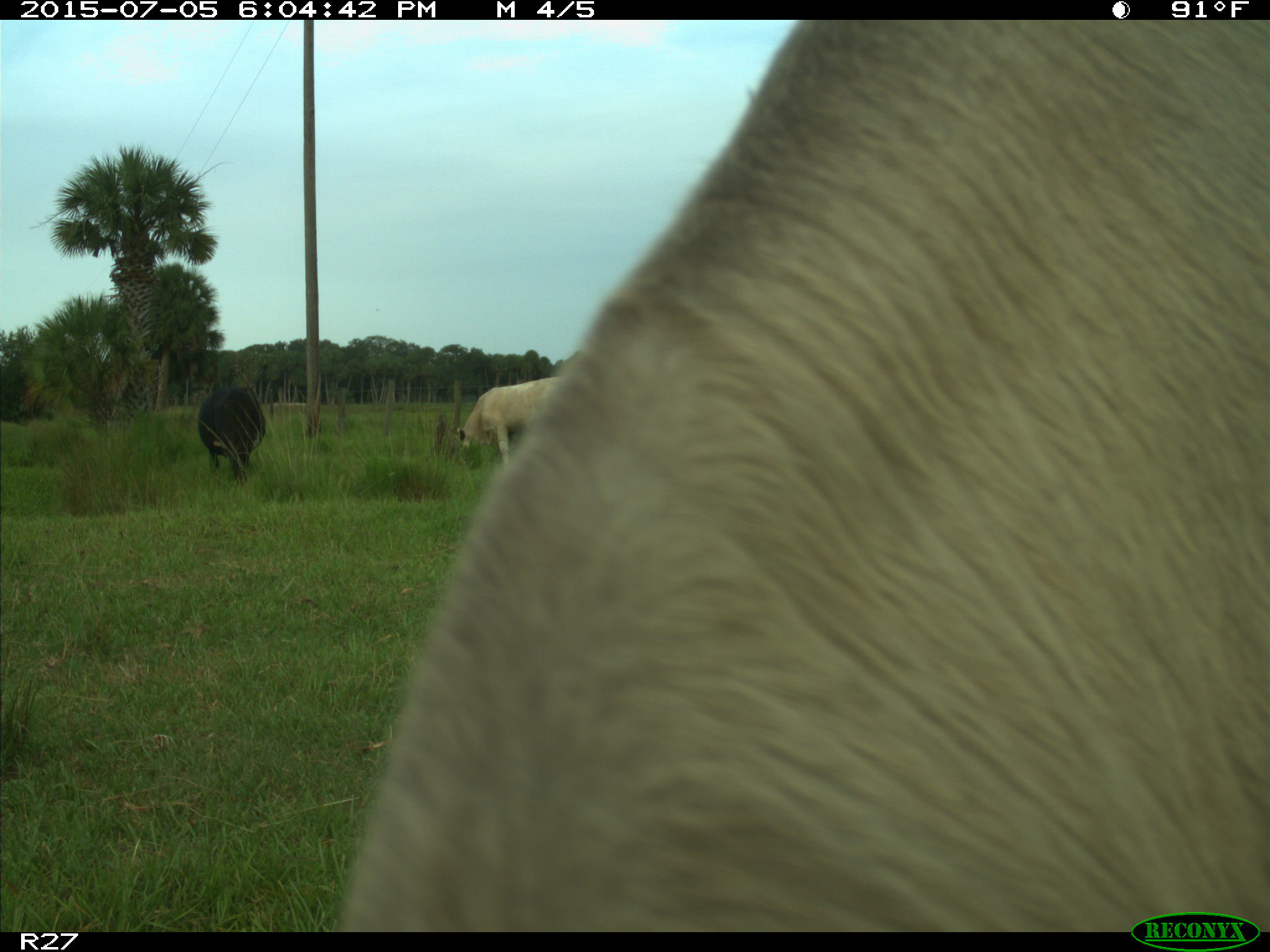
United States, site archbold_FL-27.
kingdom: Animalia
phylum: Chordata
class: Mammalia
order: Artiodactyla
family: Bovidae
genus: Bos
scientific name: Bos taurus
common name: domestic cow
Bos taurus (domestic cow).